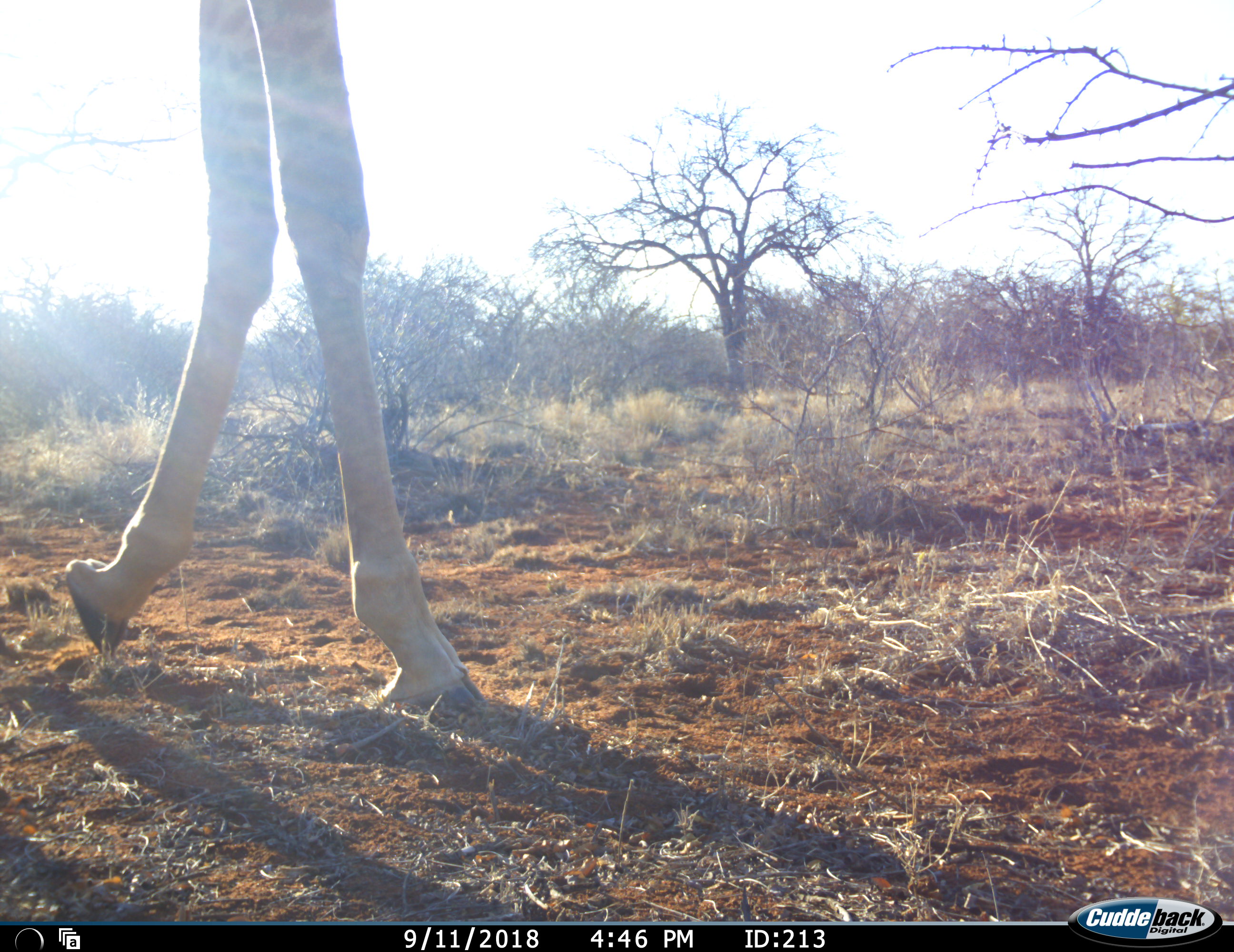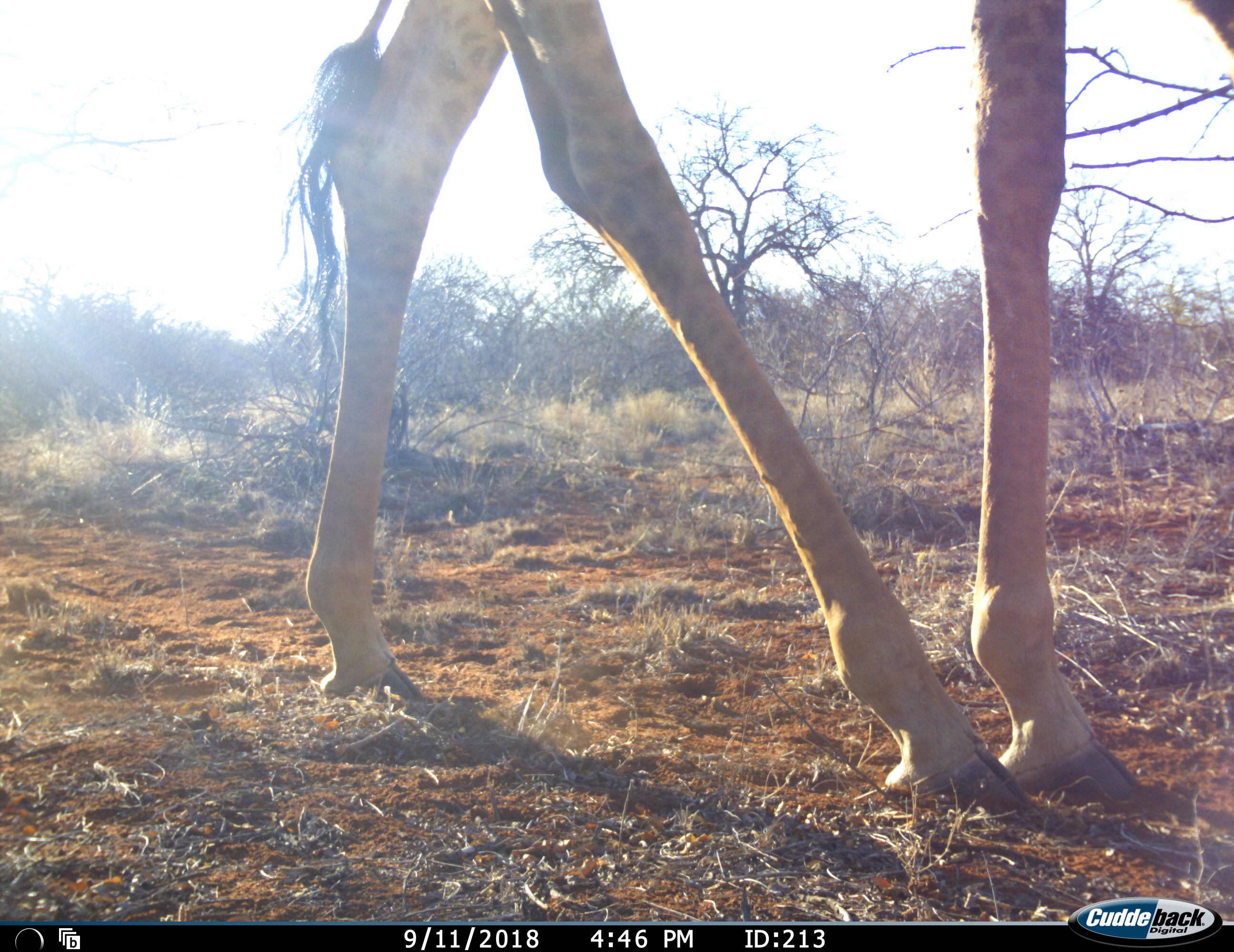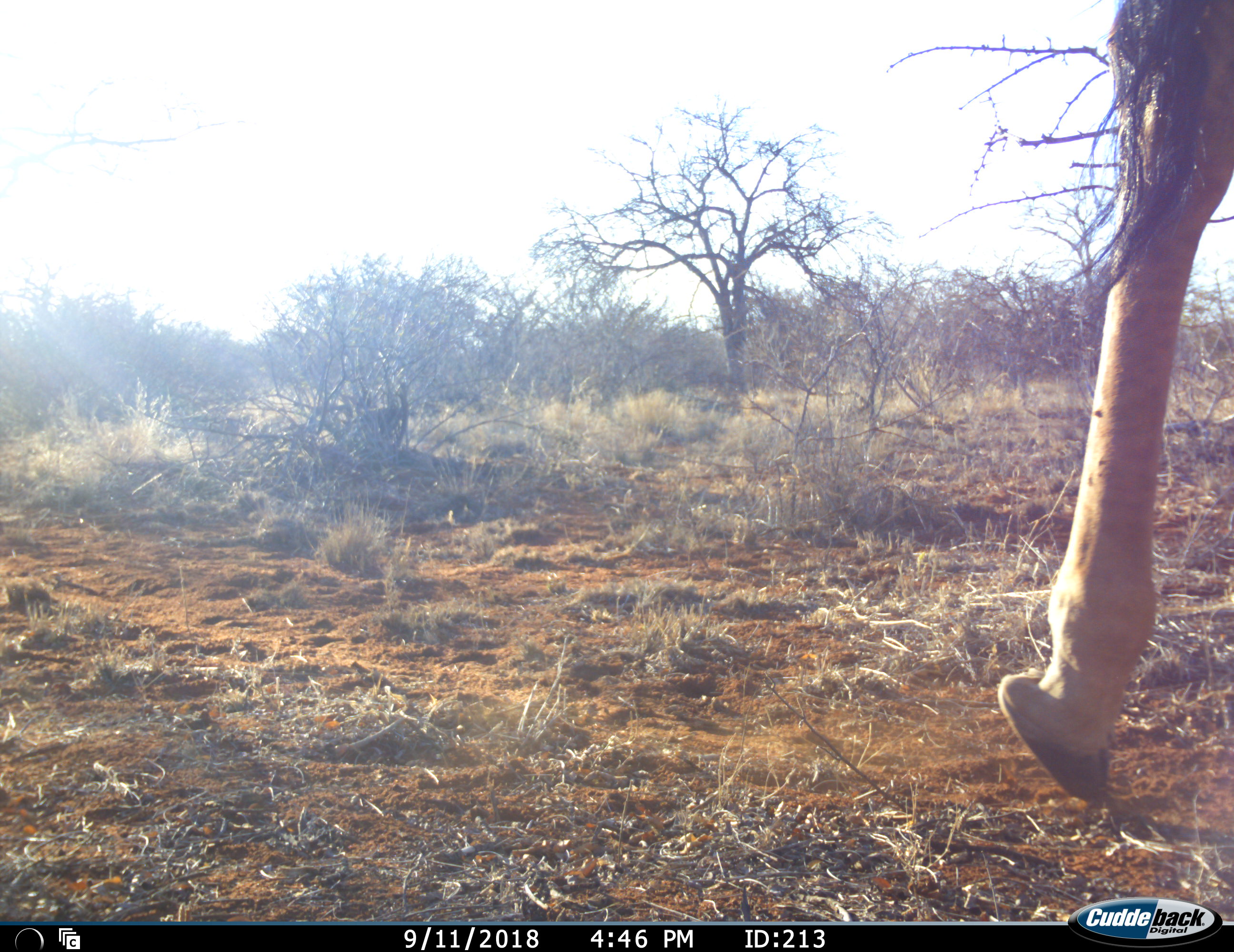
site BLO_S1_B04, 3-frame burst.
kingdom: Animalia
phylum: Chordata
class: Mammalia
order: Artiodactyla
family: Giraffidae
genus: Giraffa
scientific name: Giraffa camelopardalis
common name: giraffe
Giraffe (Giraffa camelopardalis), count 1. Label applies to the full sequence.